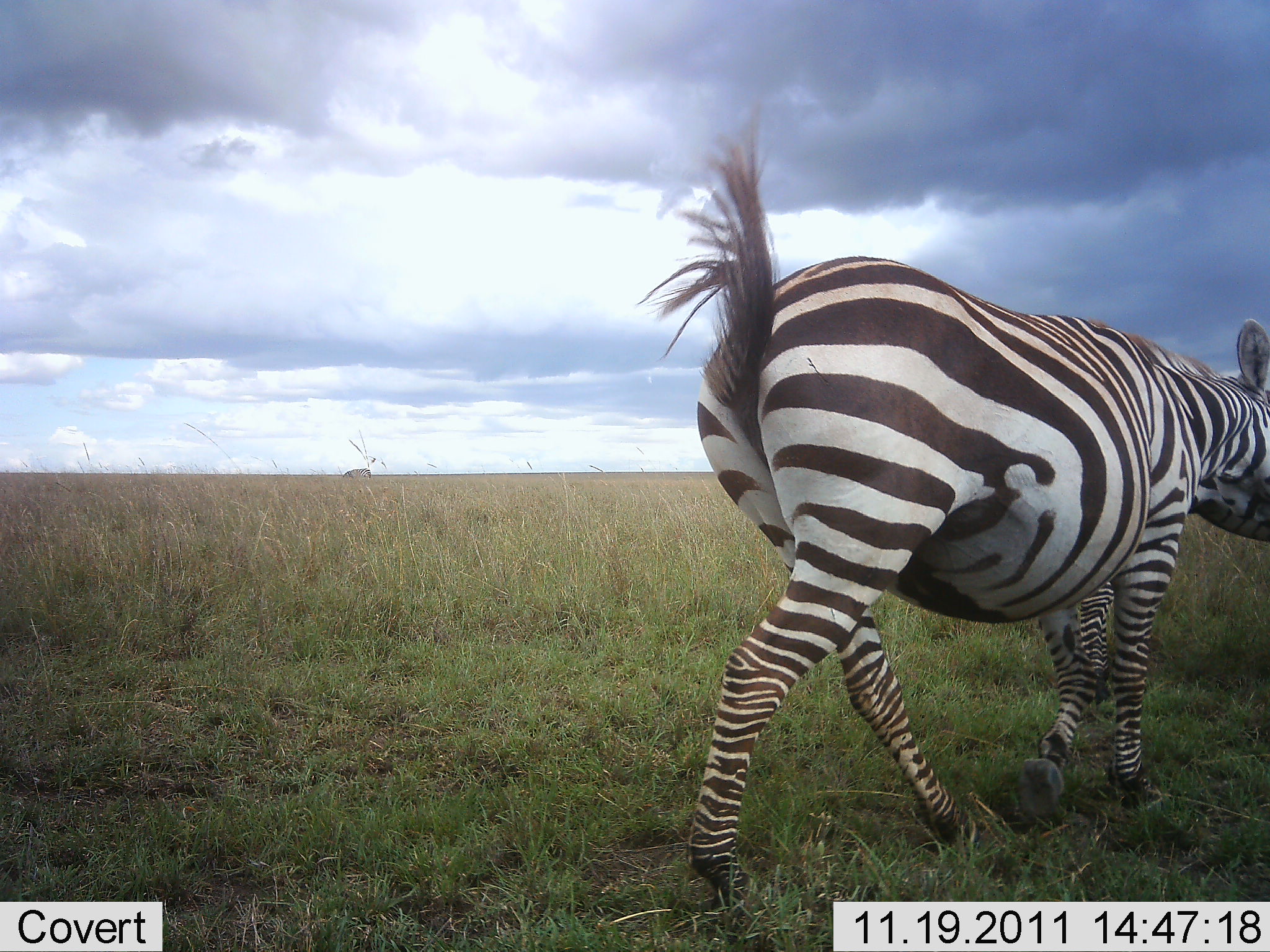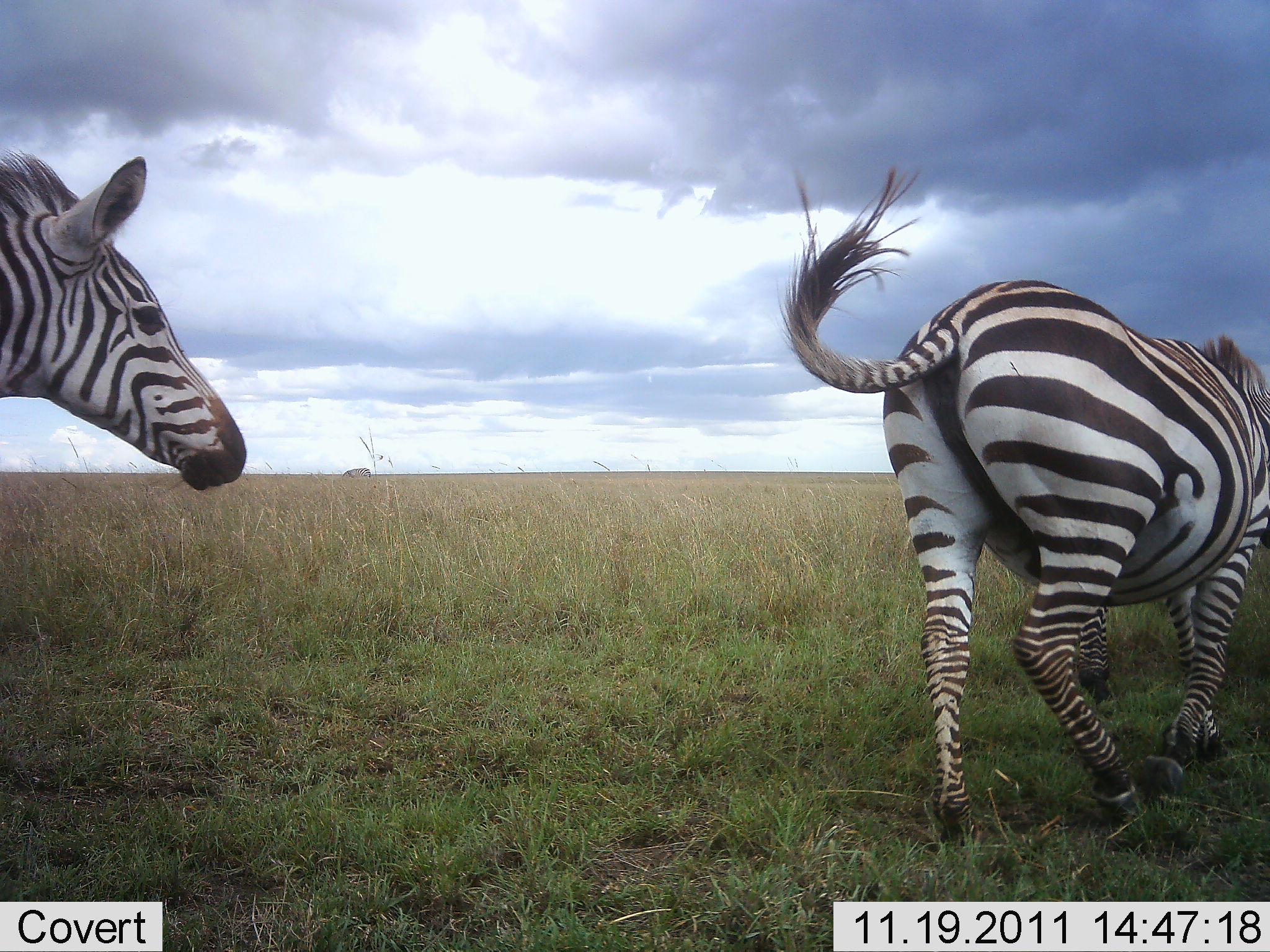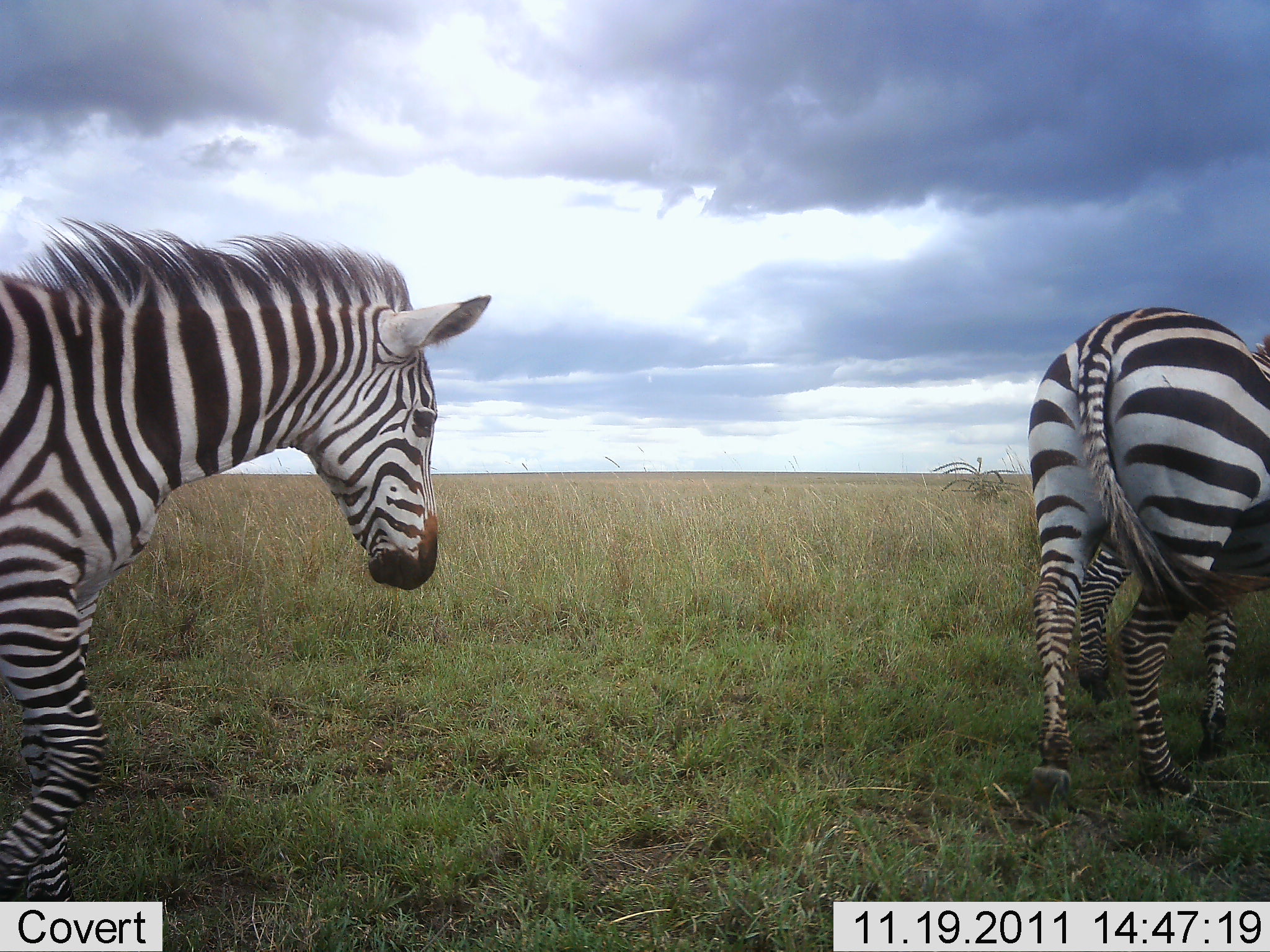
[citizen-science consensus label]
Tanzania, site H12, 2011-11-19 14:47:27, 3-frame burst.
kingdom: Animalia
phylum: Chordata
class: Mammalia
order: Perissodactyla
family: Equidae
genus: Equus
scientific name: Equus quagga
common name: plains zebra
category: zebra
Zebra (plains zebra) (Equus quagga), count 2. Behavior (volunteer vote fractions): standing 10%, resting 0%, moving 100%, interacting 0%. Young present (vote fraction): 0%. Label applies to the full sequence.